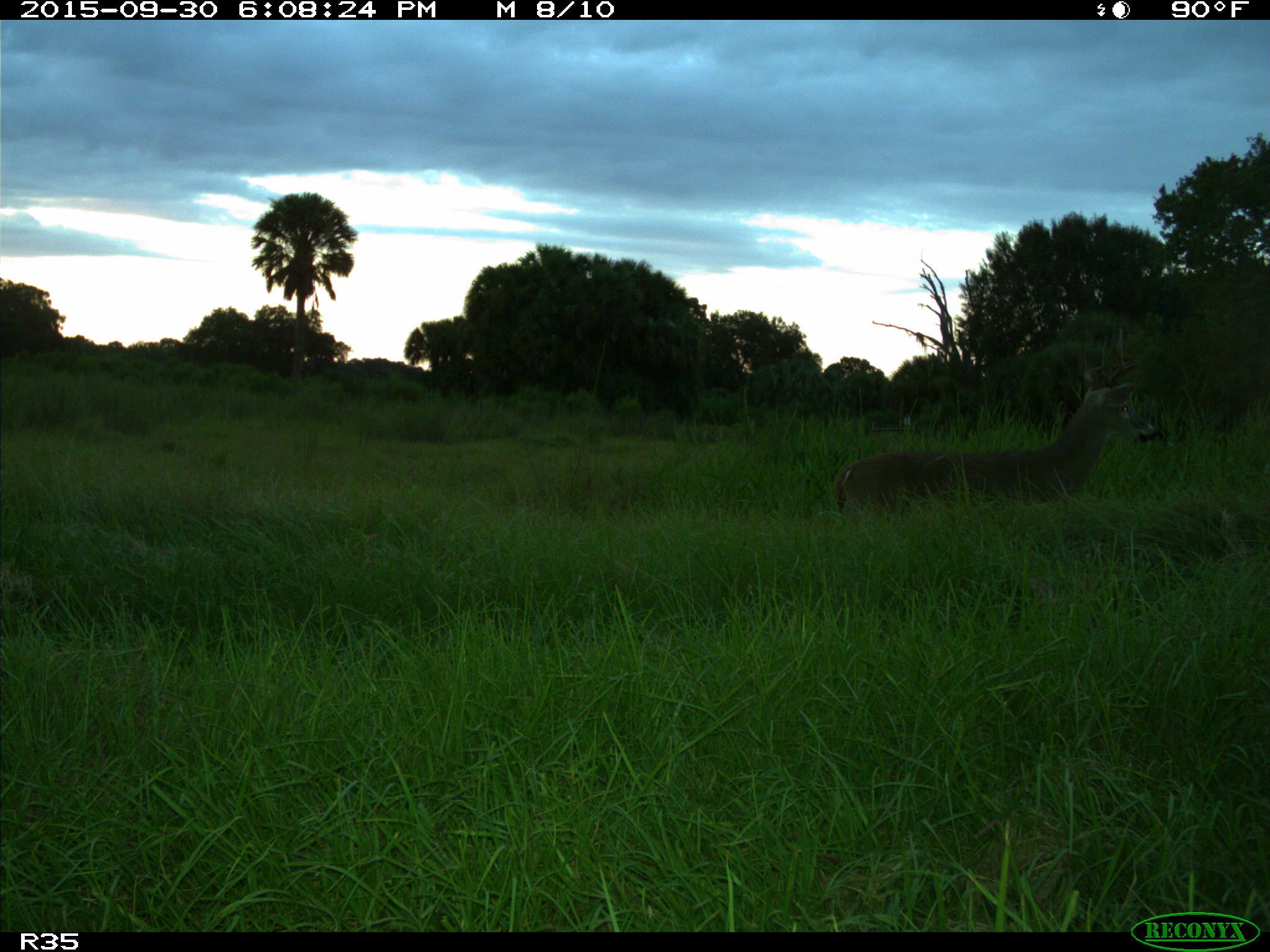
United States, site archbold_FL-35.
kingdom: Animalia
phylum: Chordata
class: Mammalia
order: Artiodactyla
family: Cervidae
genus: Odocoileus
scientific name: Odocoileus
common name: deer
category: unidentified deer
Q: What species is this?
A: Unidentified deer (deer) (Odocoileus).